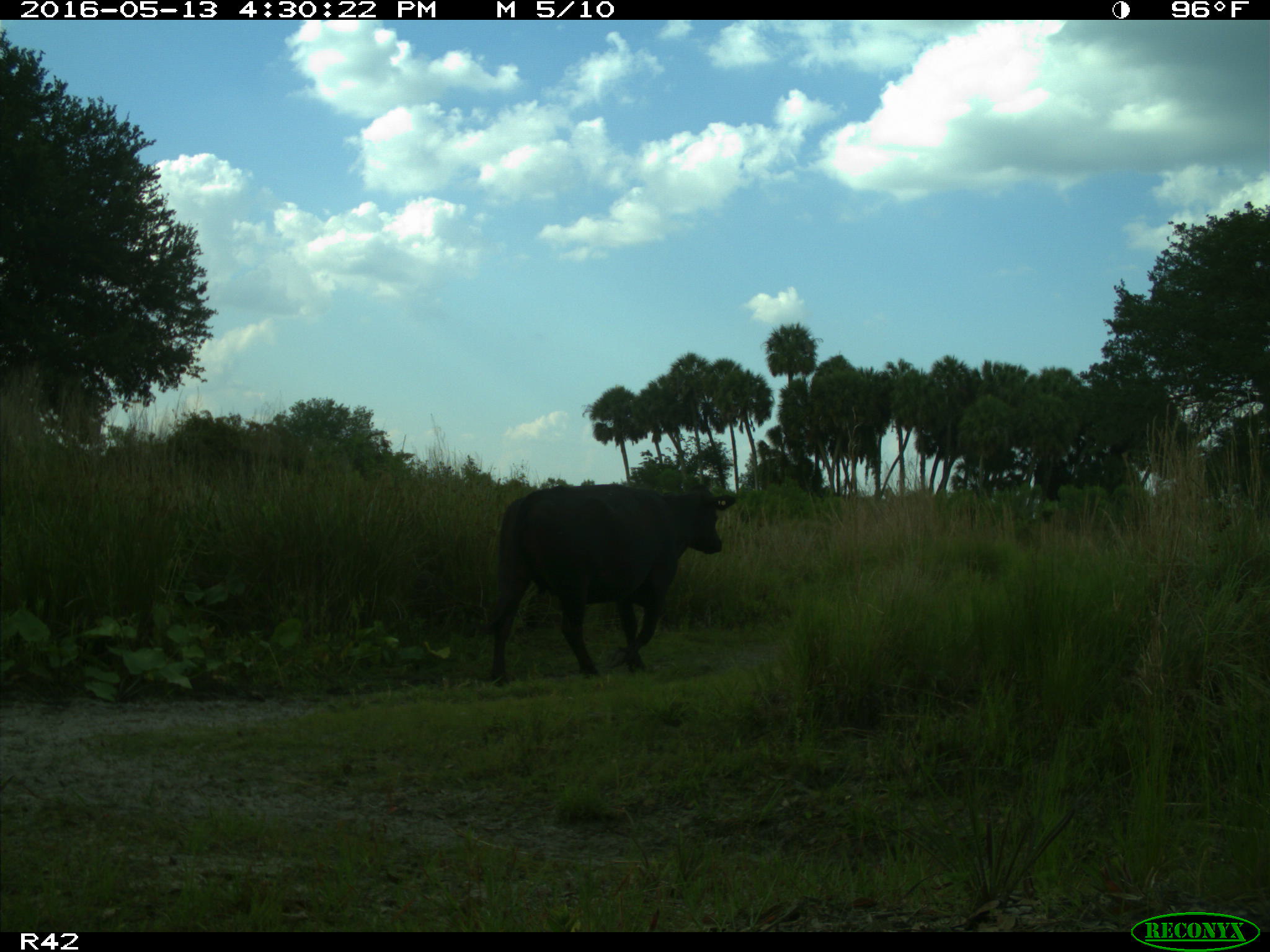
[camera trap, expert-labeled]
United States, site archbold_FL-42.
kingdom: Animalia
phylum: Chordata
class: Mammalia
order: Artiodactyla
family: Bovidae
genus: Bos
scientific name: Bos taurus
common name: domestic cow